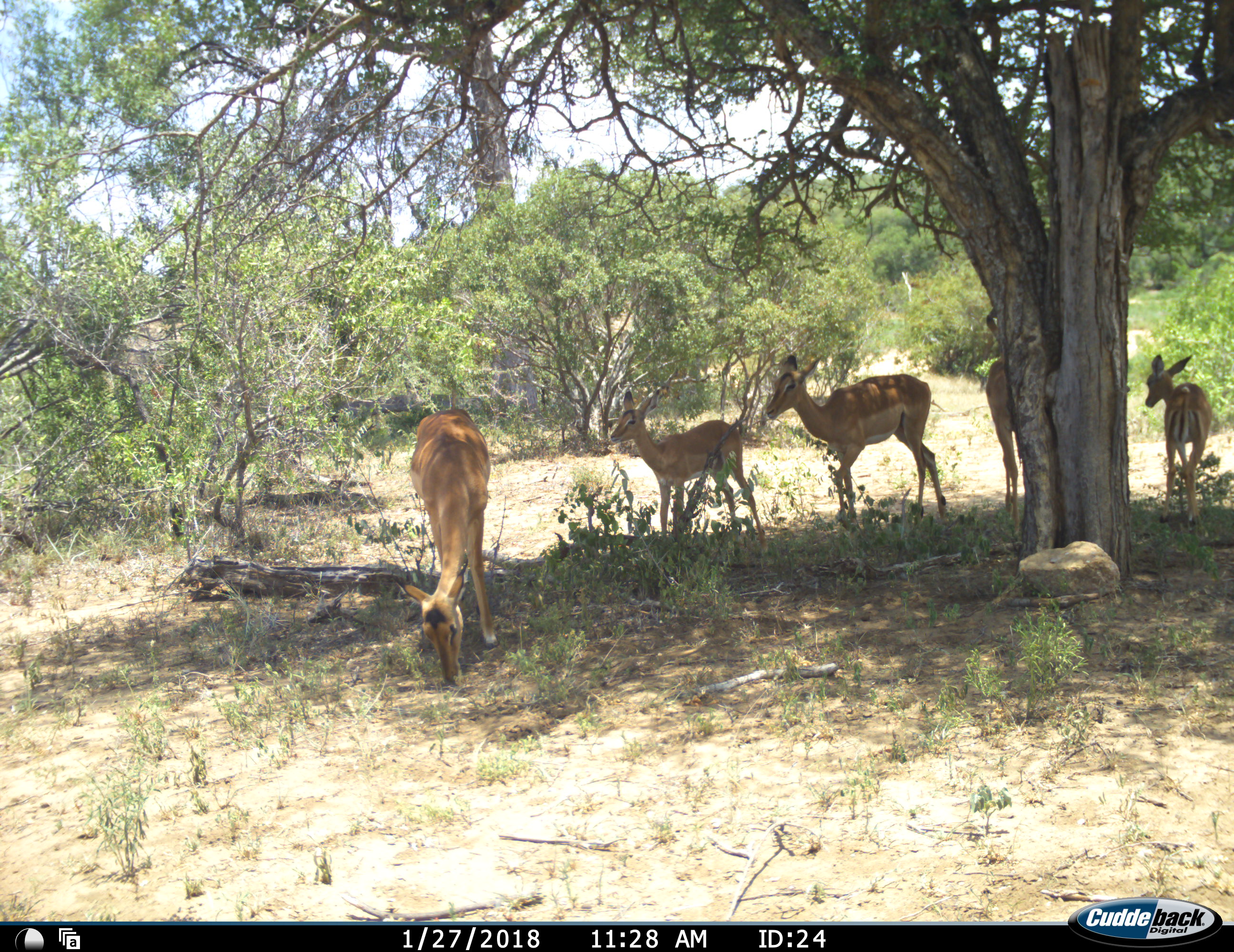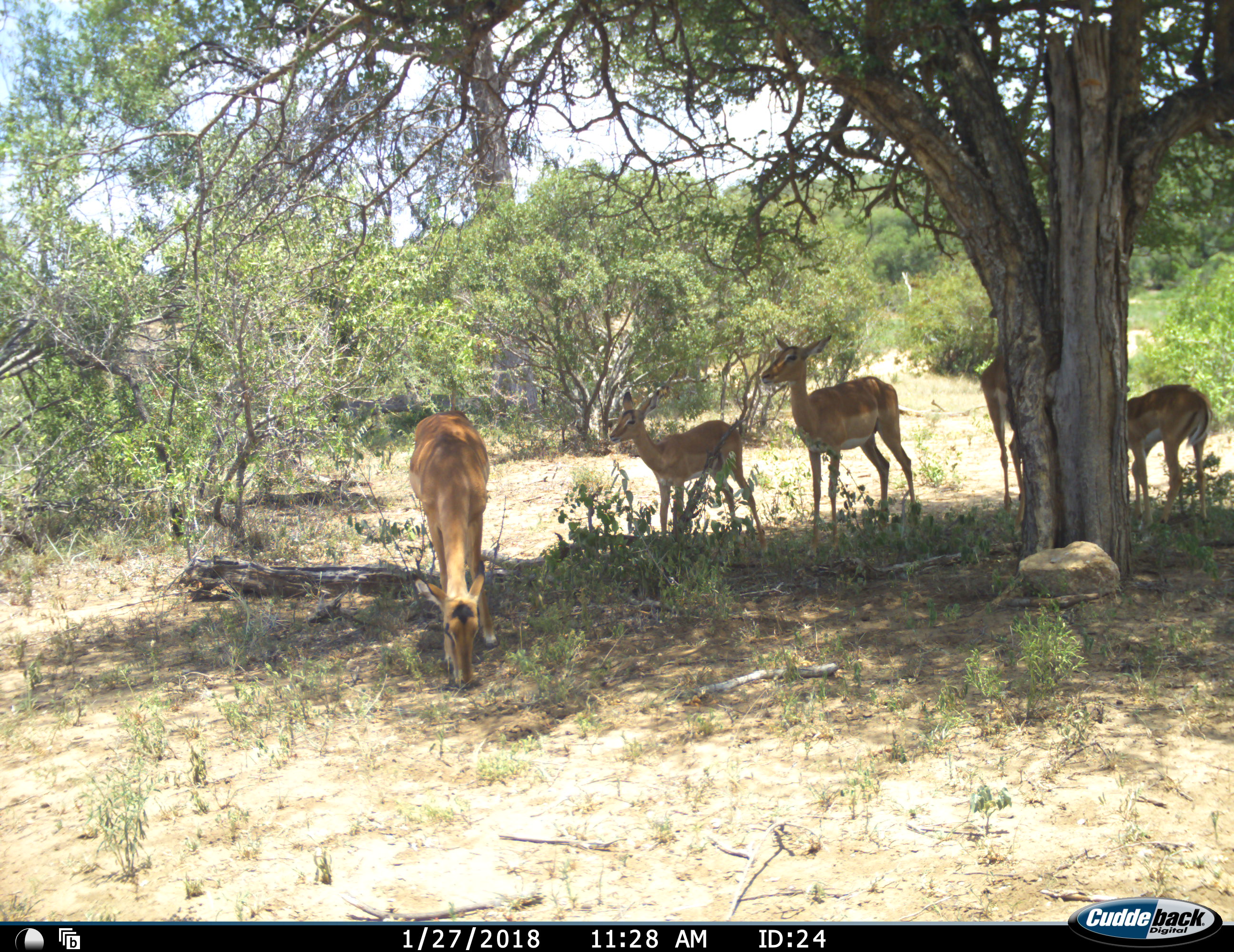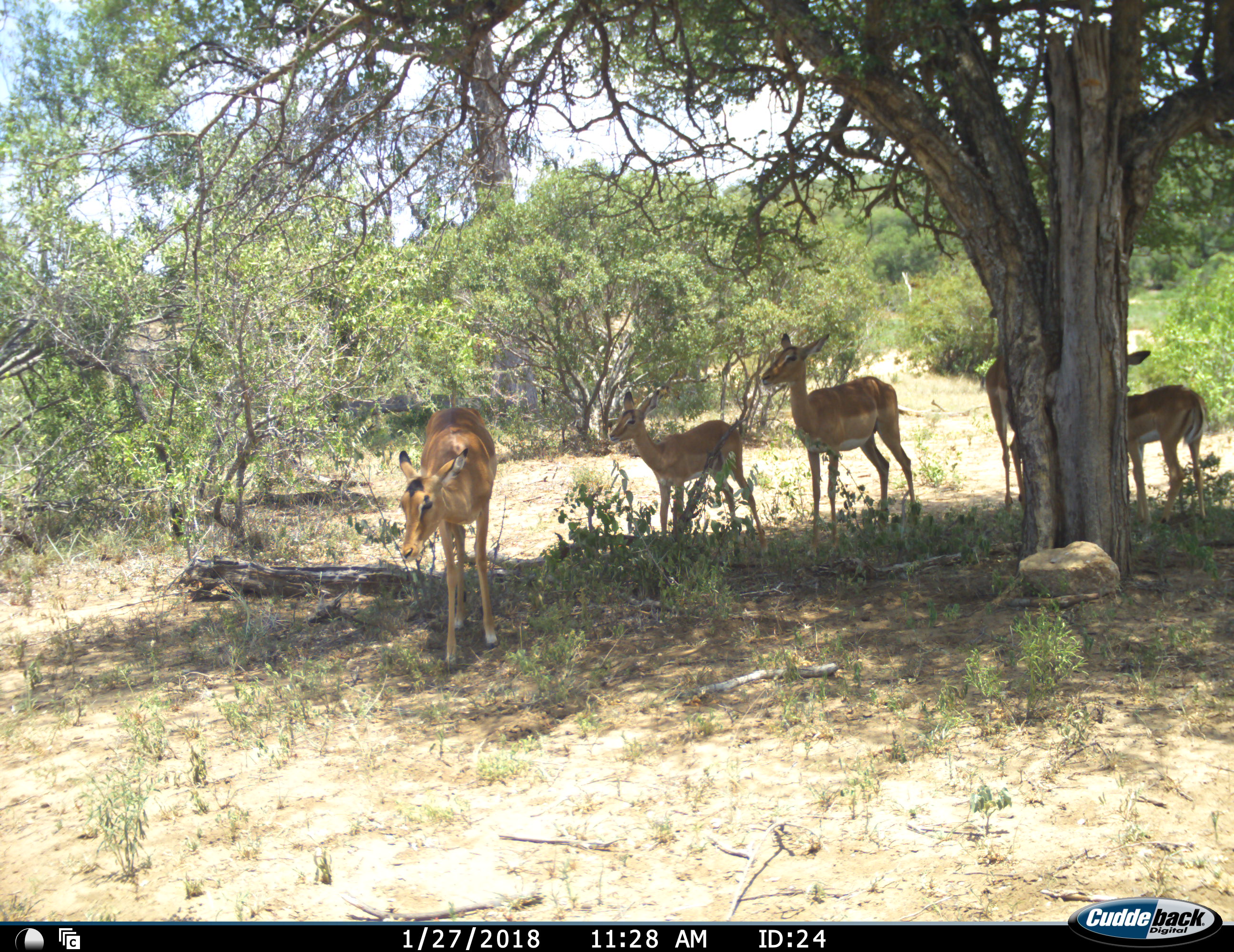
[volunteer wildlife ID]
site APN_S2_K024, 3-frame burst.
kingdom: Animalia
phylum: Chordata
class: Mammalia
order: Artiodactyla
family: Bovidae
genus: Aepyceros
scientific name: Aepyceros melampus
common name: impala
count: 5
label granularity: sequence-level